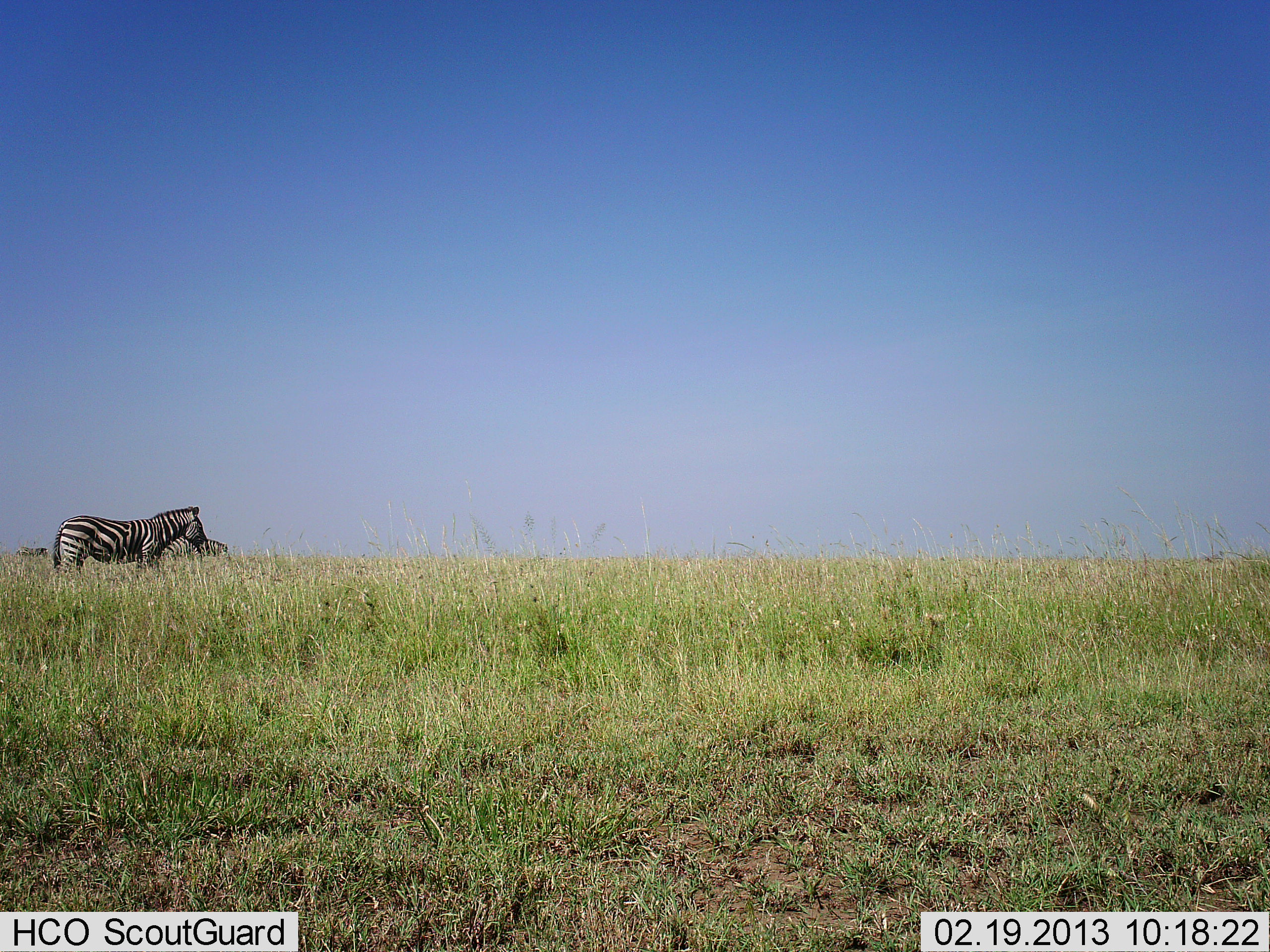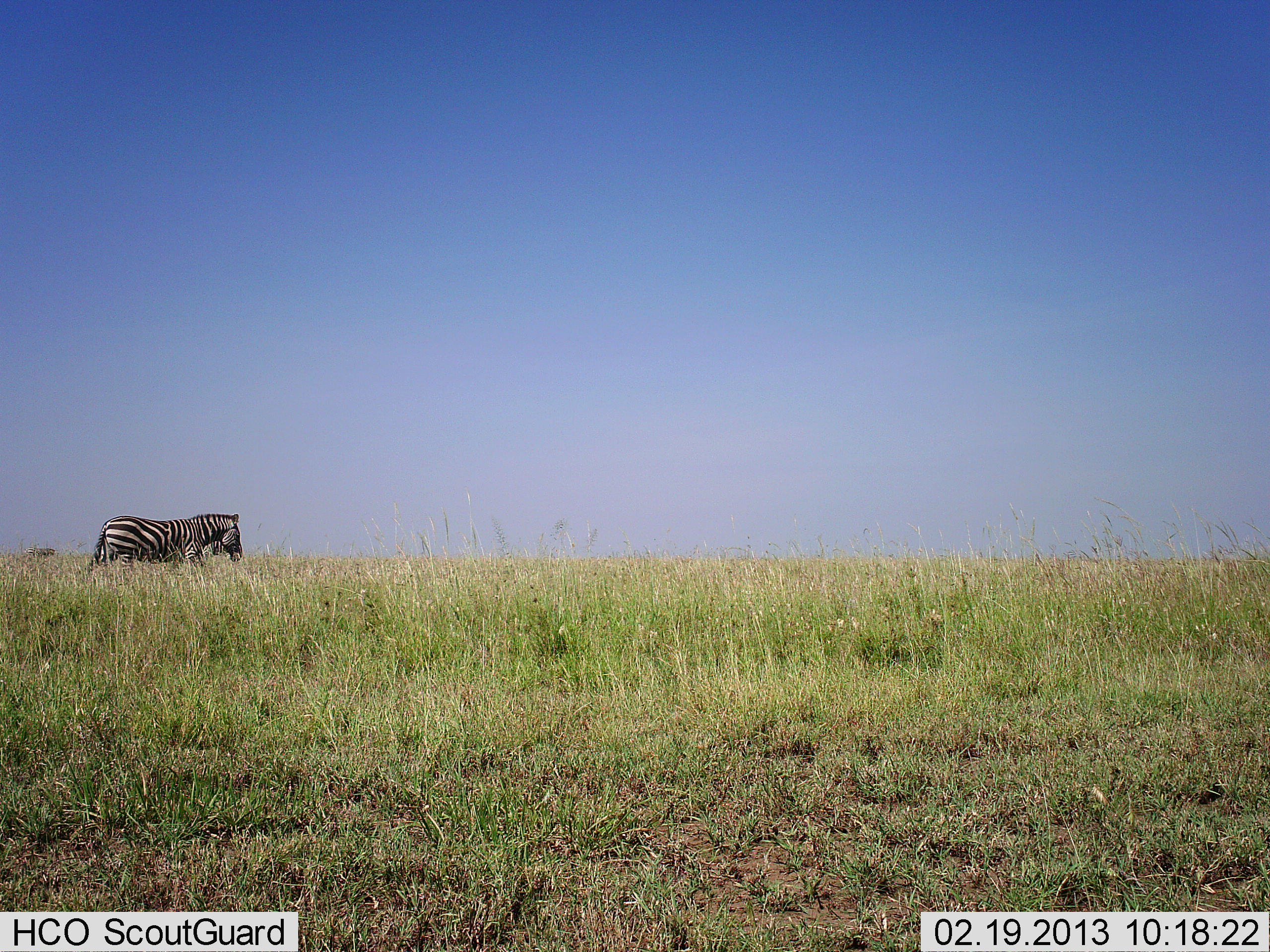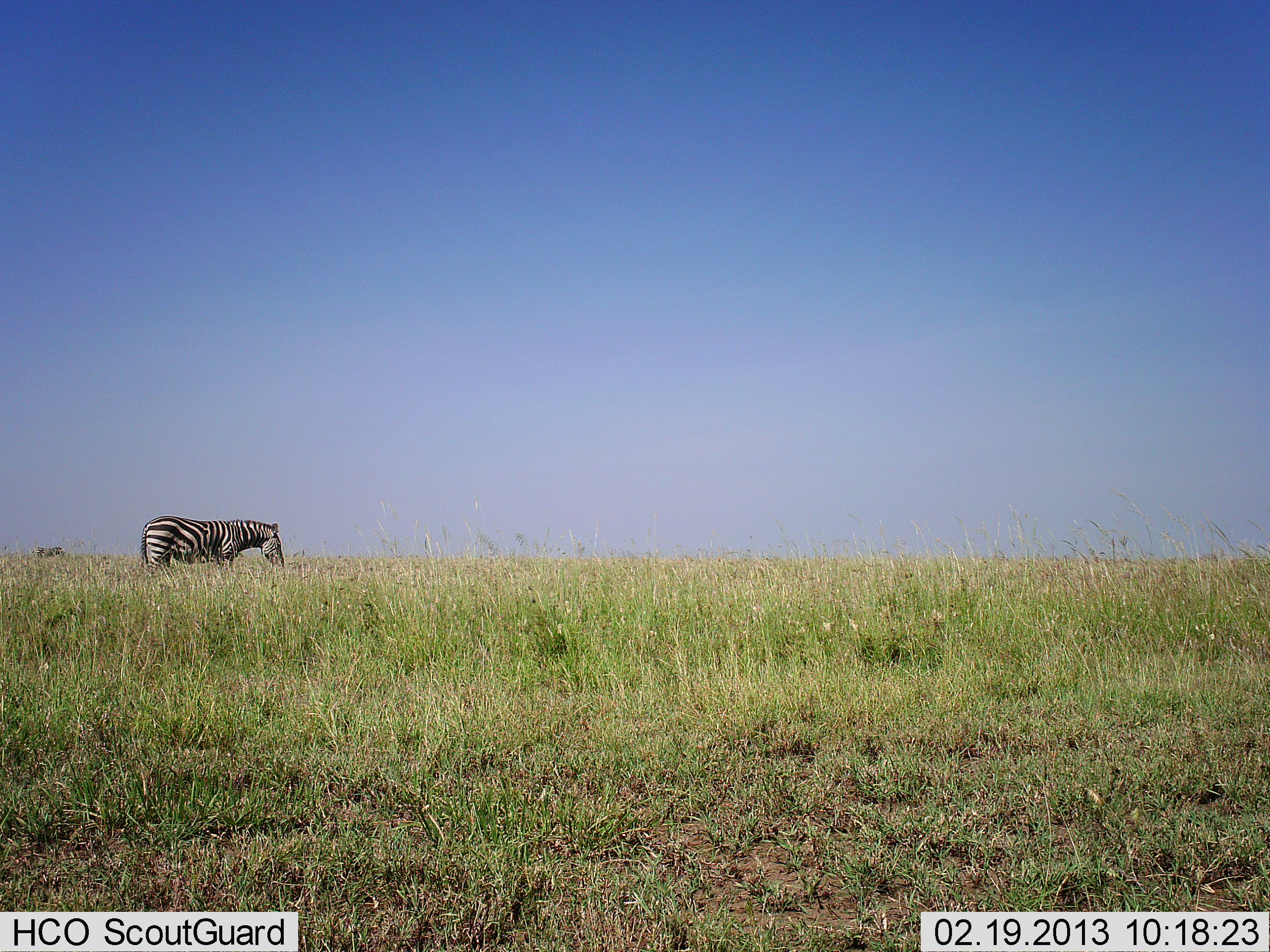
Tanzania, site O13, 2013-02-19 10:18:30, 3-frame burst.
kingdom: Animalia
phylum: Chordata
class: Mammalia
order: Perissodactyla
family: Equidae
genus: Equus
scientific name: Equus quagga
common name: plains zebra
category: zebra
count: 1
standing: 18%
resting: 0%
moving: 94%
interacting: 0%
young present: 0%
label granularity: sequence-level